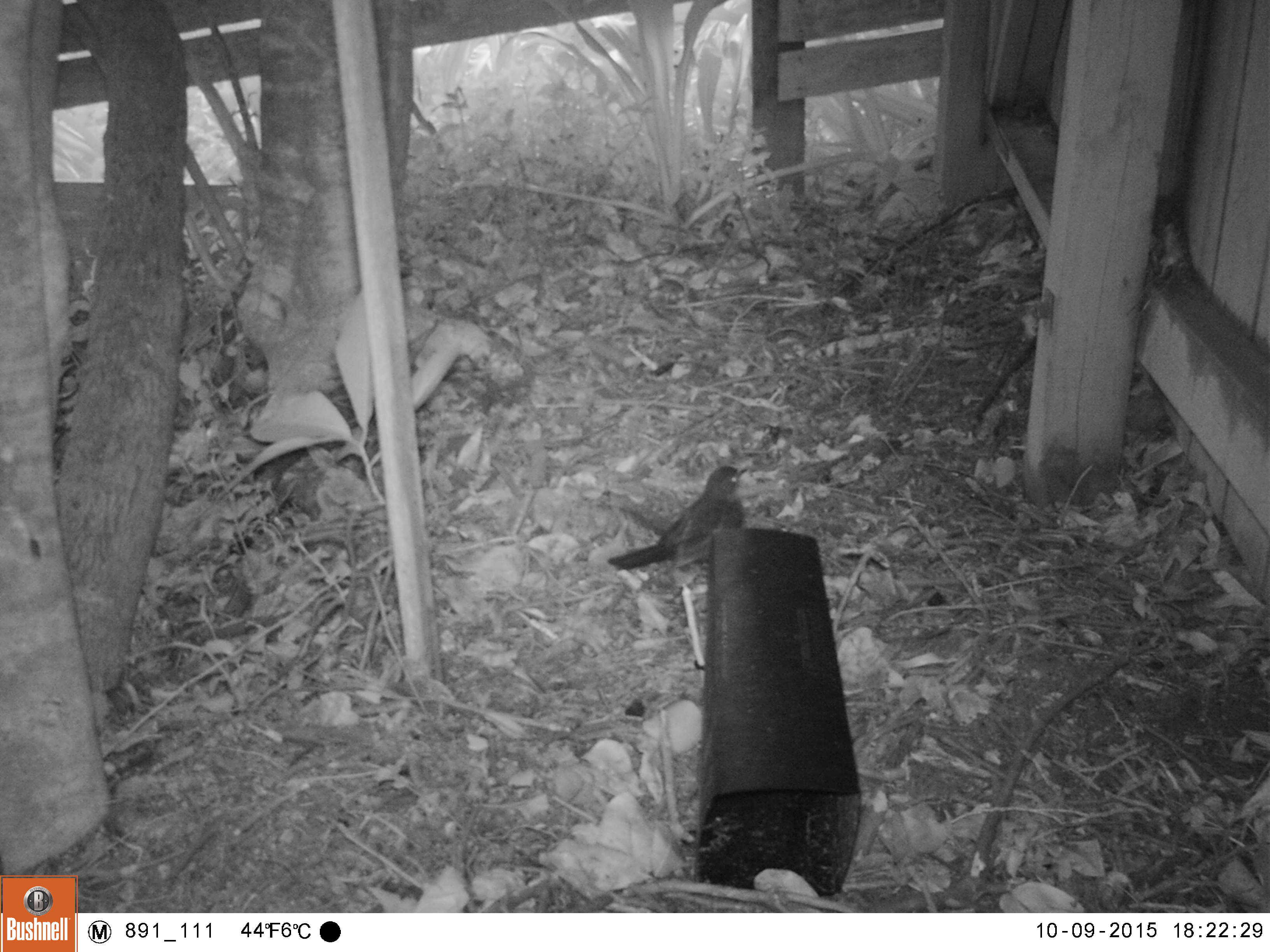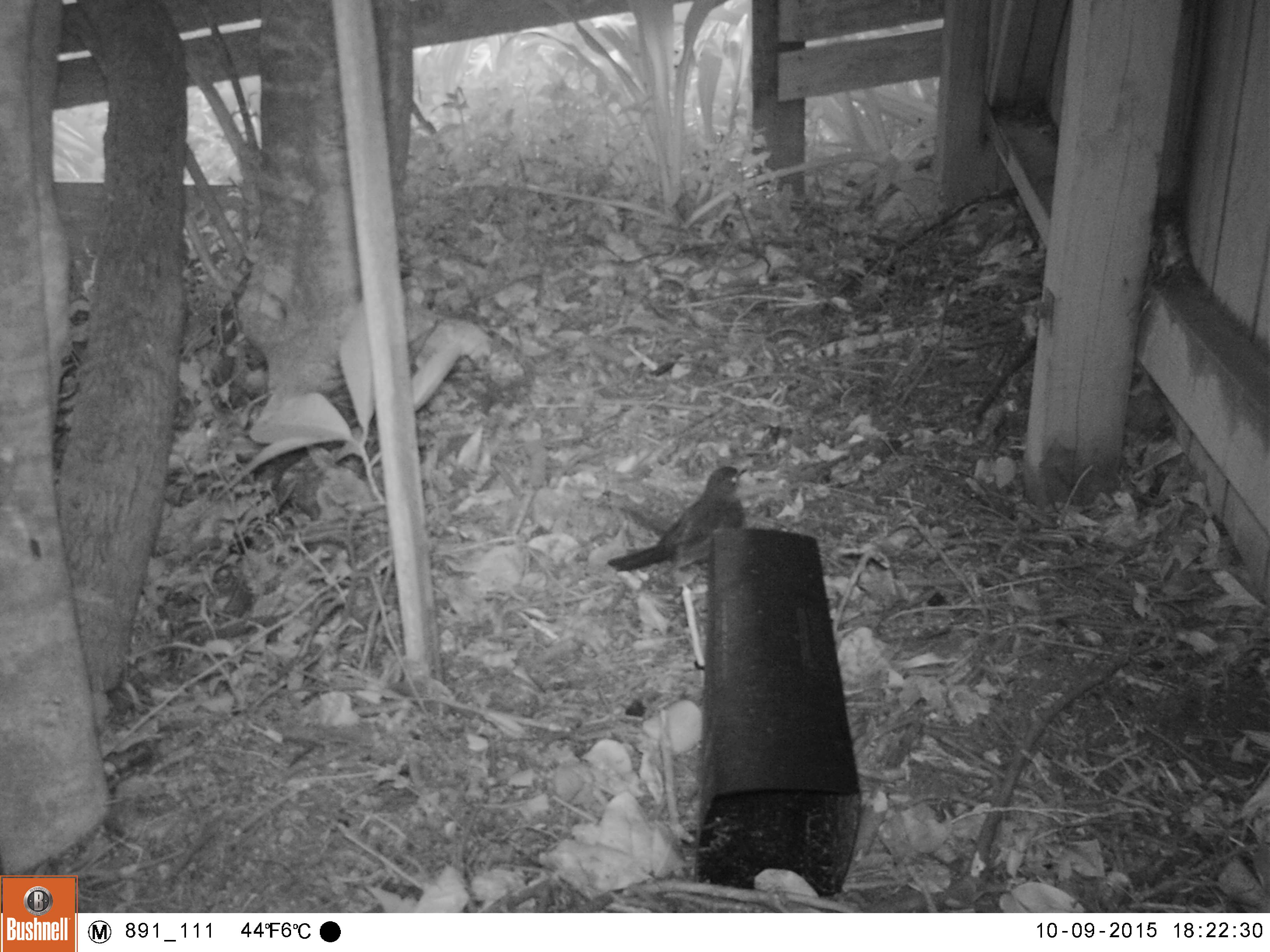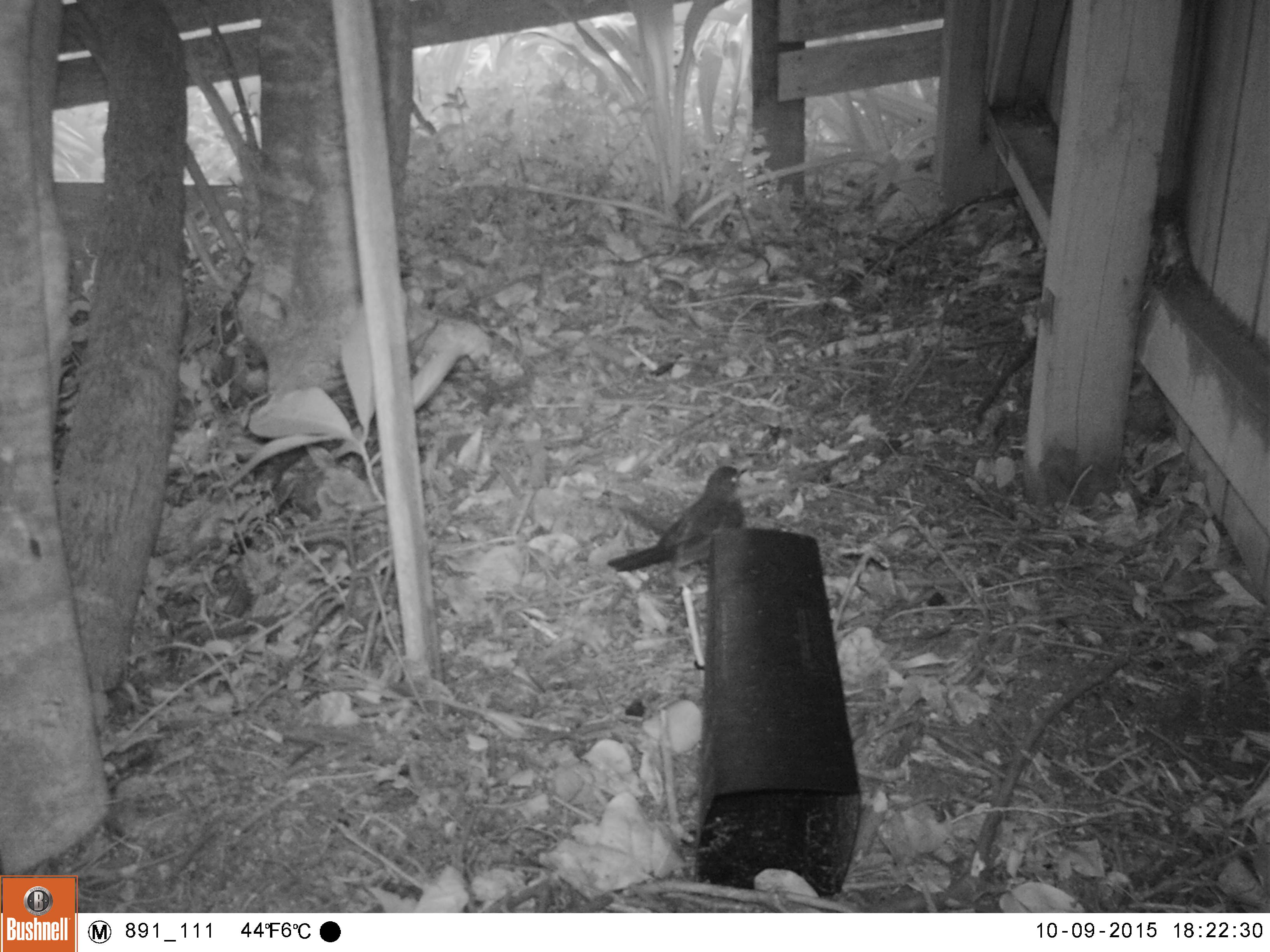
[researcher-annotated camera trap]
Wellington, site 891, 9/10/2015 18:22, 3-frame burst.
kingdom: Animalia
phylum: Chordata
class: Aves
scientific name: Aves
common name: bird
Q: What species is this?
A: Bird (Aves).